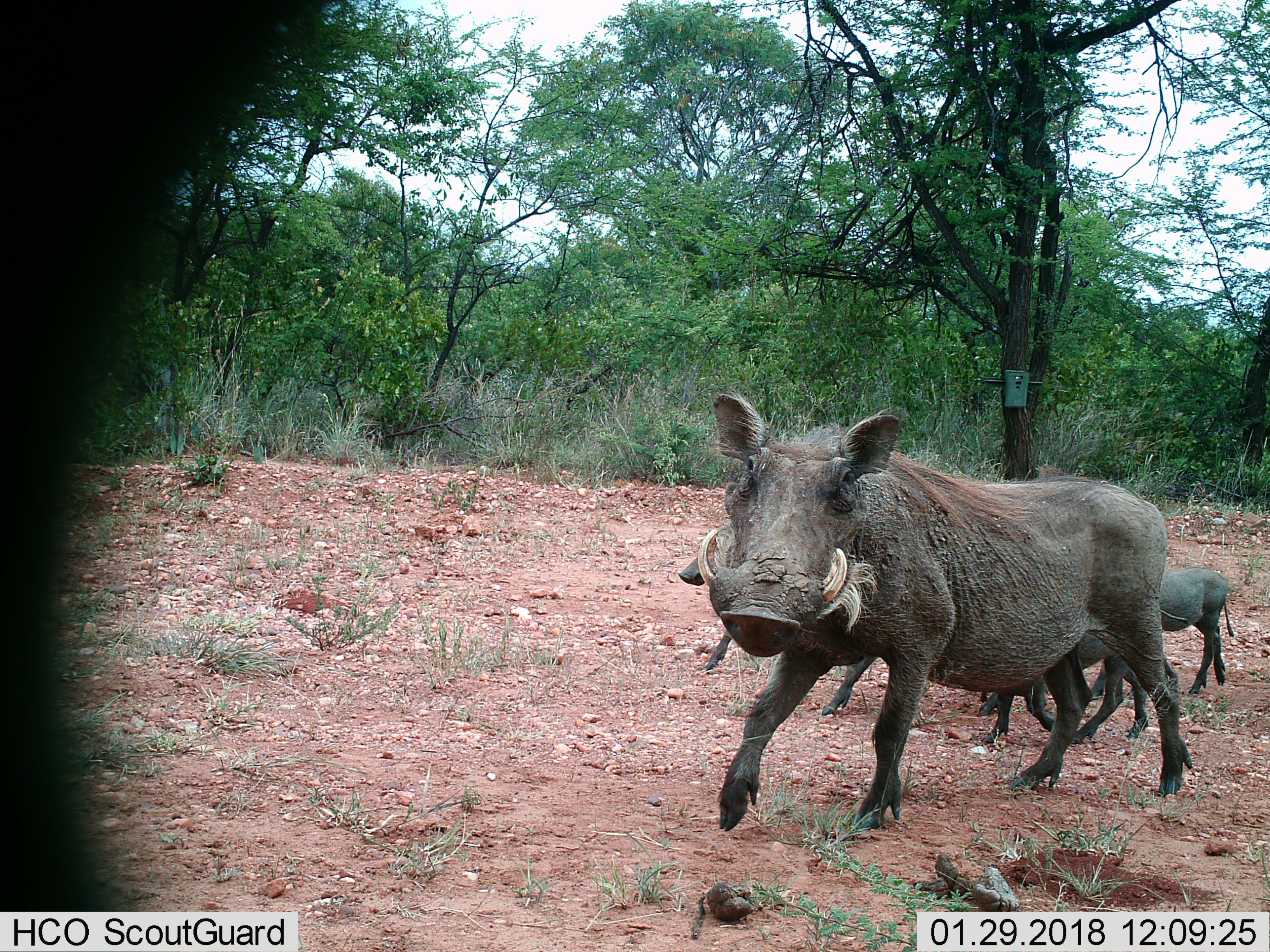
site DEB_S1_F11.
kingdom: Animalia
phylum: Chordata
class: Mammalia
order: Artiodactyla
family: Suidae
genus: Phacochoerus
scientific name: Phacochoerus africanus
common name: warthog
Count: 5.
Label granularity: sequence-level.